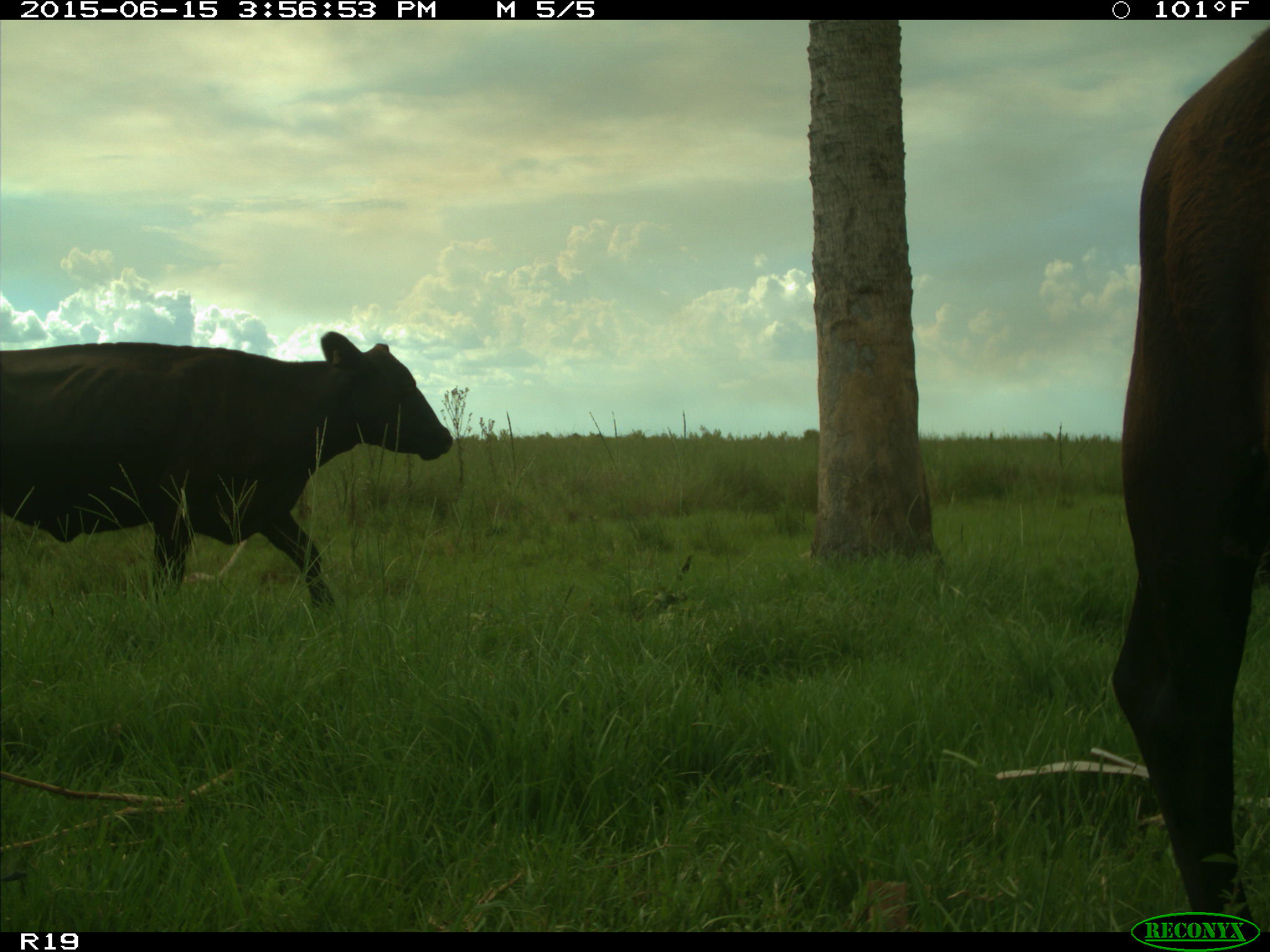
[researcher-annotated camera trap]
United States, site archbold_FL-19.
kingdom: Animalia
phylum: Chordata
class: Mammalia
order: Artiodactyla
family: Bovidae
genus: Bos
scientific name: Bos taurus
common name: domestic cow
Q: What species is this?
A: Bos taurus (domestic cow).